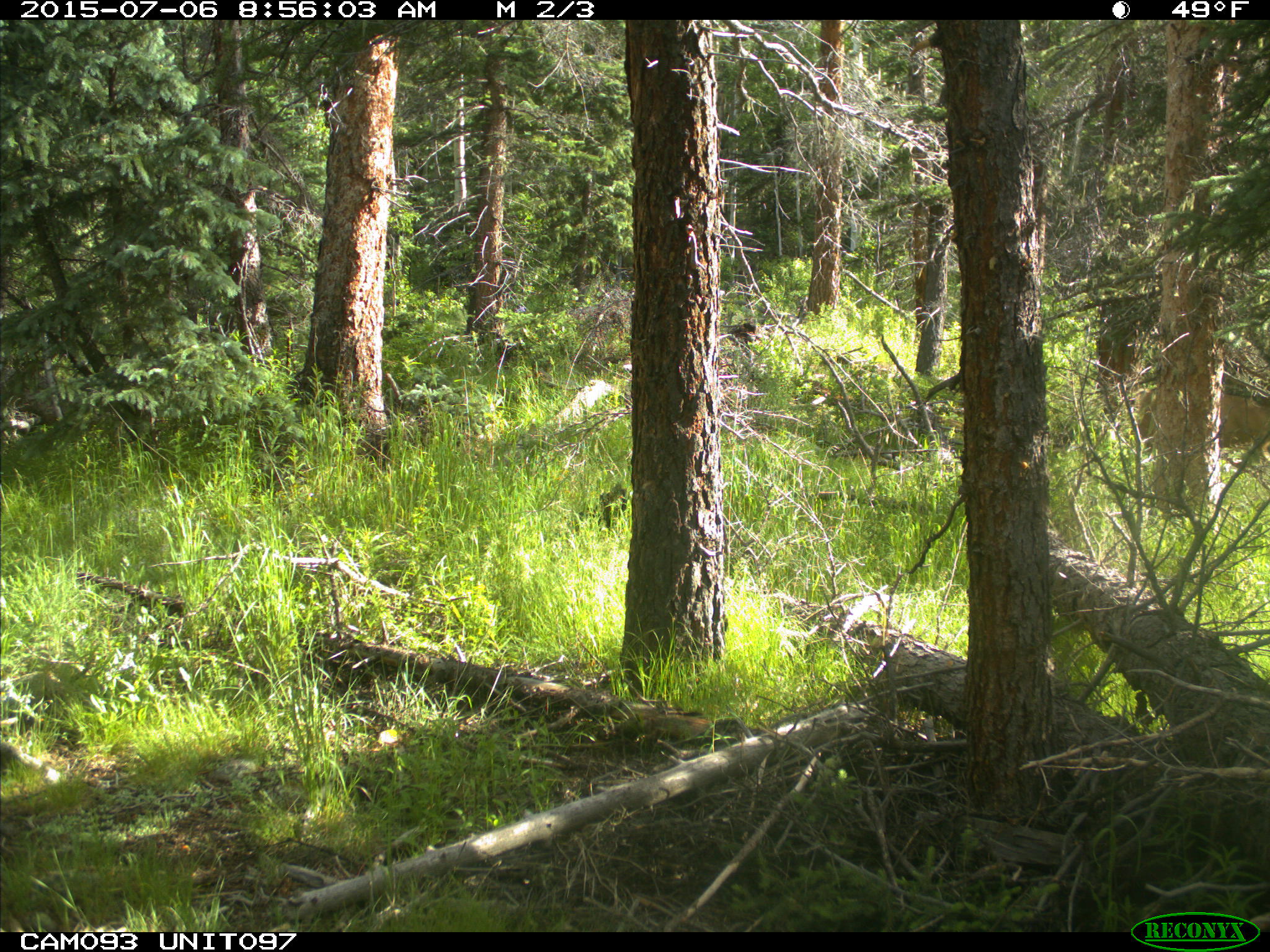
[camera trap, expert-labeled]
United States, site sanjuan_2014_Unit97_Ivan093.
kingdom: Animalia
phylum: Chordata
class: Mammalia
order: Artiodactyla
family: Cervidae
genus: Odocoileus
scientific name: Odocoileus hemionus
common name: mule deer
Odocoileus hemionus (mule deer).